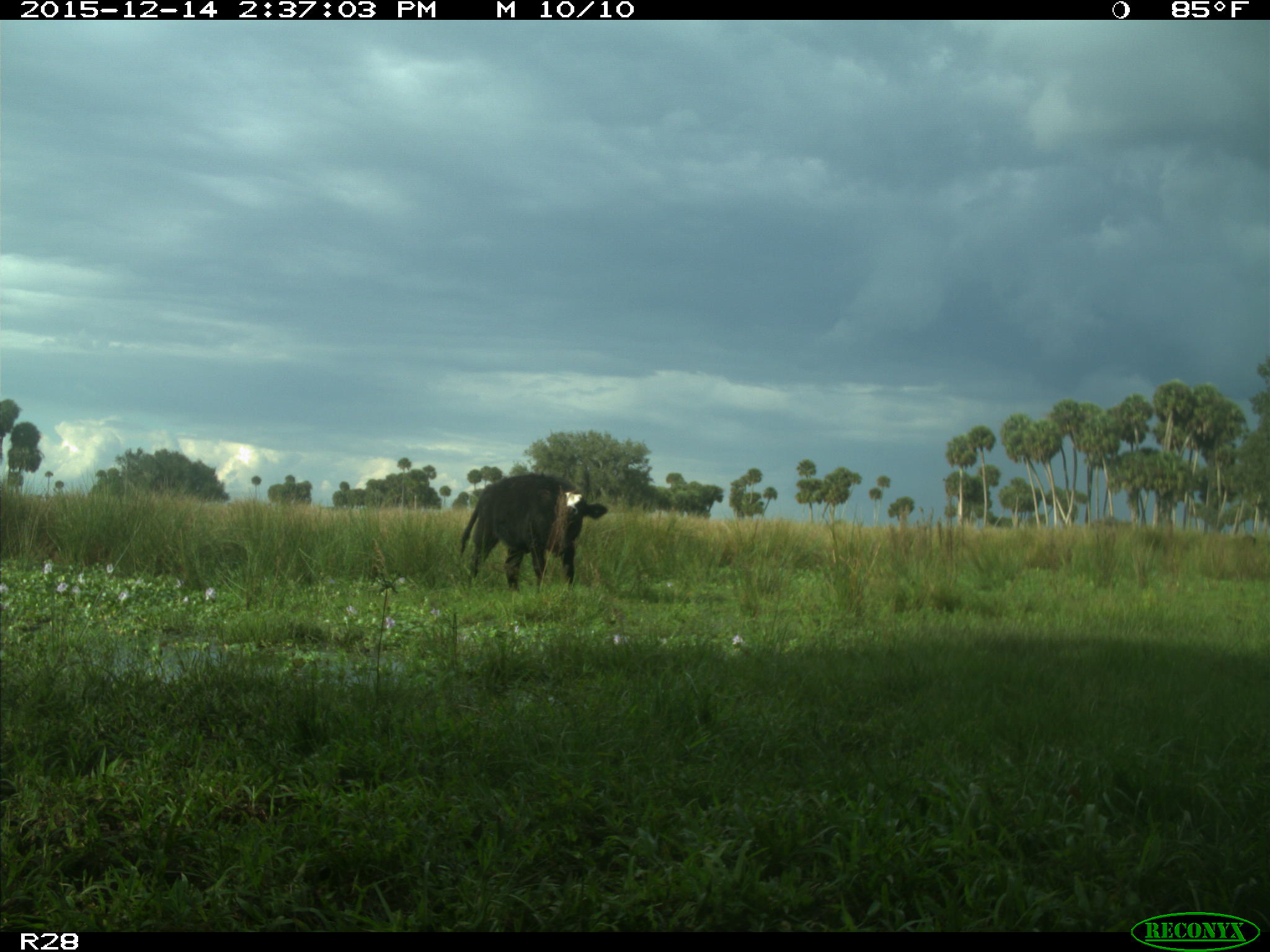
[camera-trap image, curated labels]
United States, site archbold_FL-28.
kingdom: Animalia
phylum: Chordata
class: Mammalia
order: Artiodactyla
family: Bovidae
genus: Bos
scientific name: Bos taurus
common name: domestic cow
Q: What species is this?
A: Bos taurus (domestic cow).